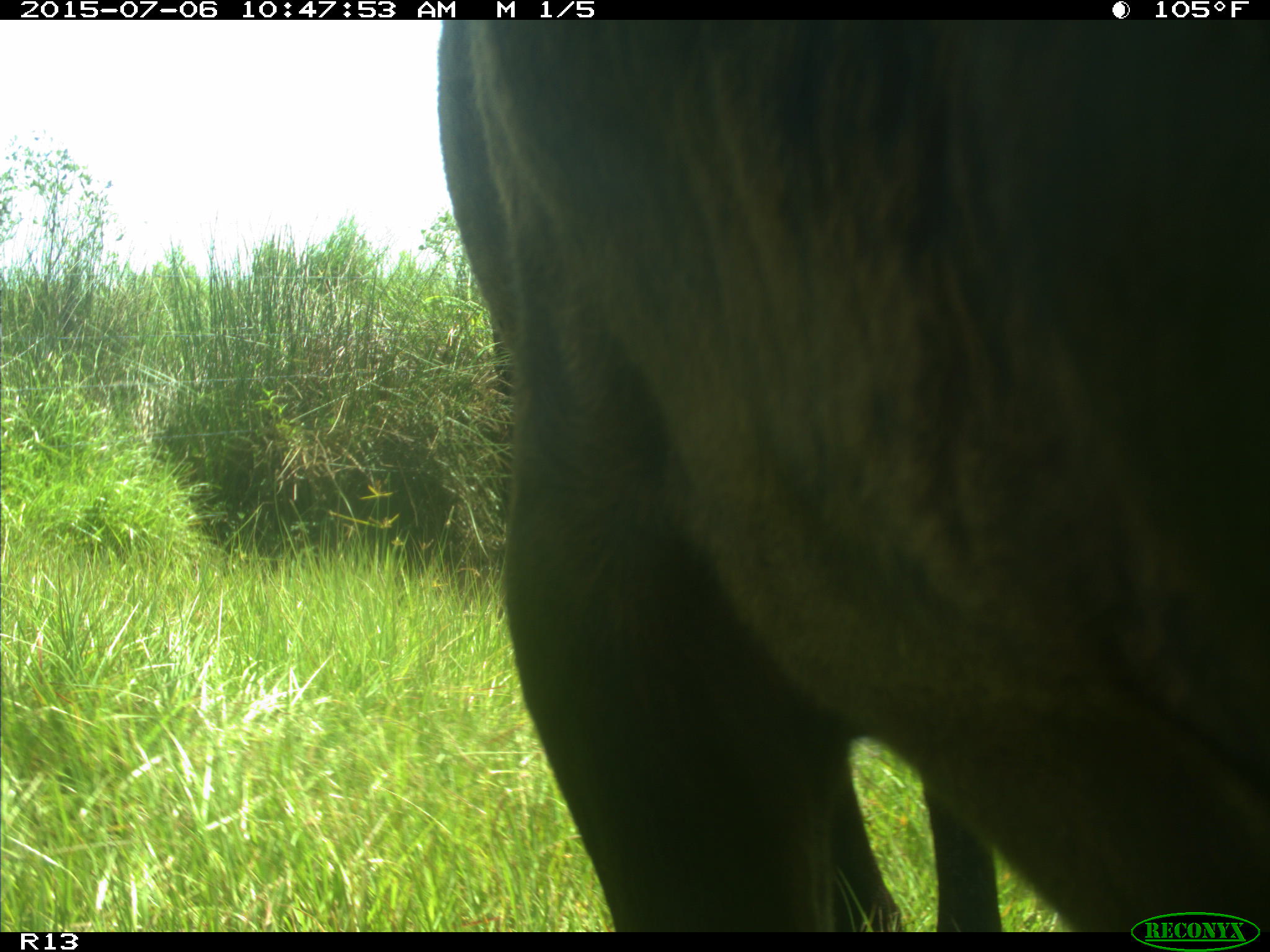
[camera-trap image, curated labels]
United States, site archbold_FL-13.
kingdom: Animalia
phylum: Chordata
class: Mammalia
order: Artiodactyla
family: Bovidae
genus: Bos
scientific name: Bos taurus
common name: domestic cow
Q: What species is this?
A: Bos taurus (domestic cow).